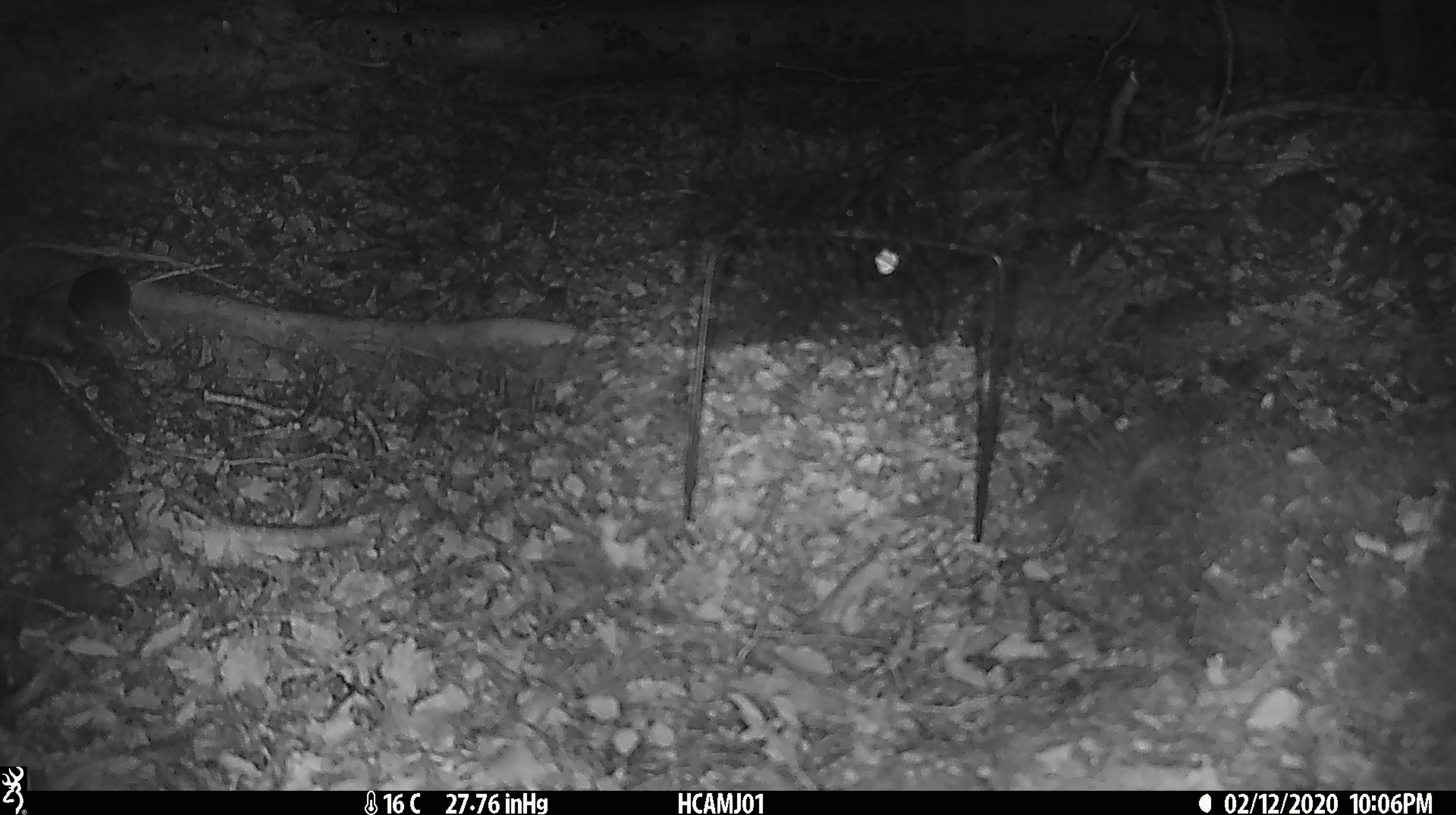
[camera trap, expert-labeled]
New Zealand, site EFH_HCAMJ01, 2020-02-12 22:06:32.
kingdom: Animalia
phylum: Chordata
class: Mammalia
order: Rodentia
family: Muridae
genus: Mus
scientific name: Mus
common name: mouse